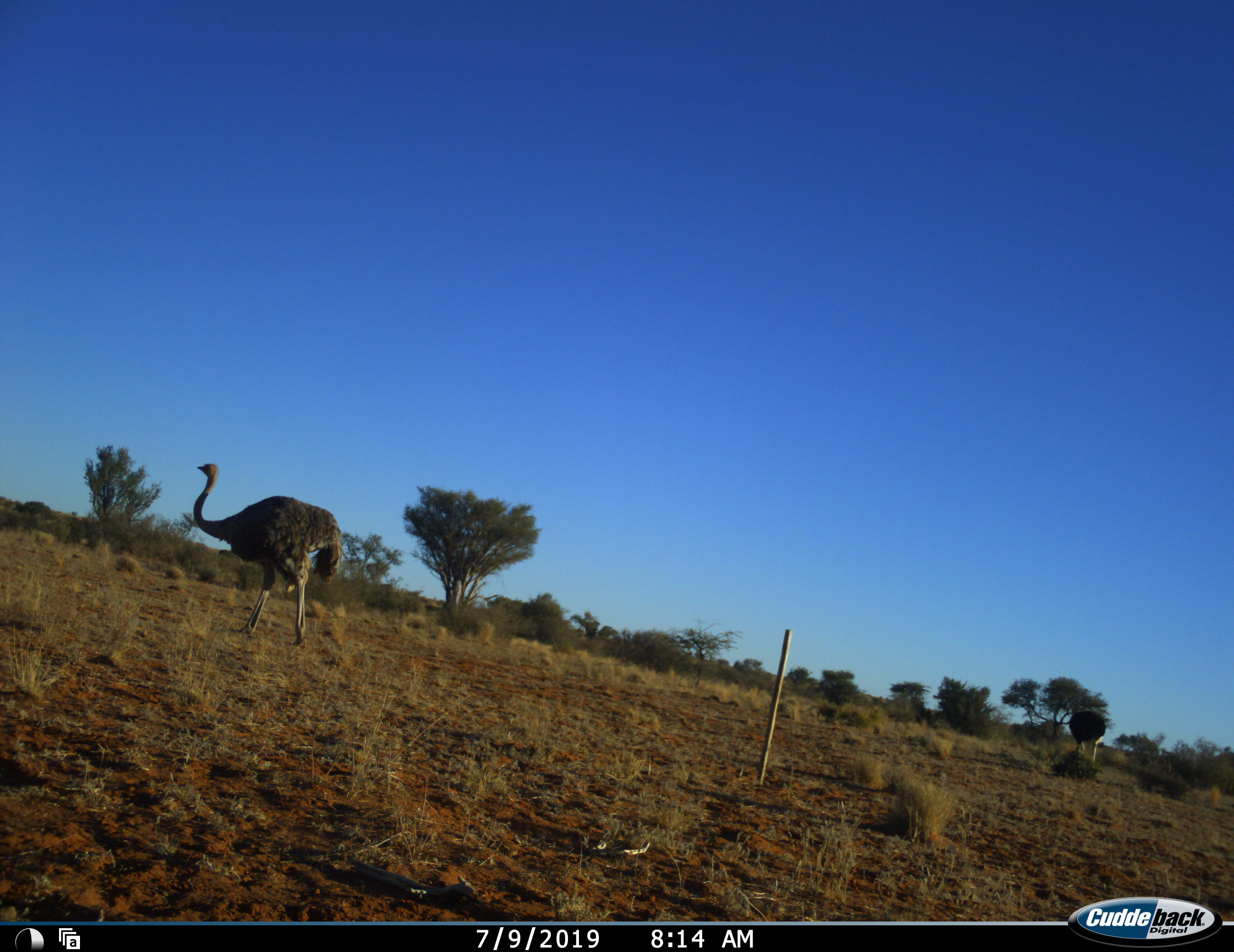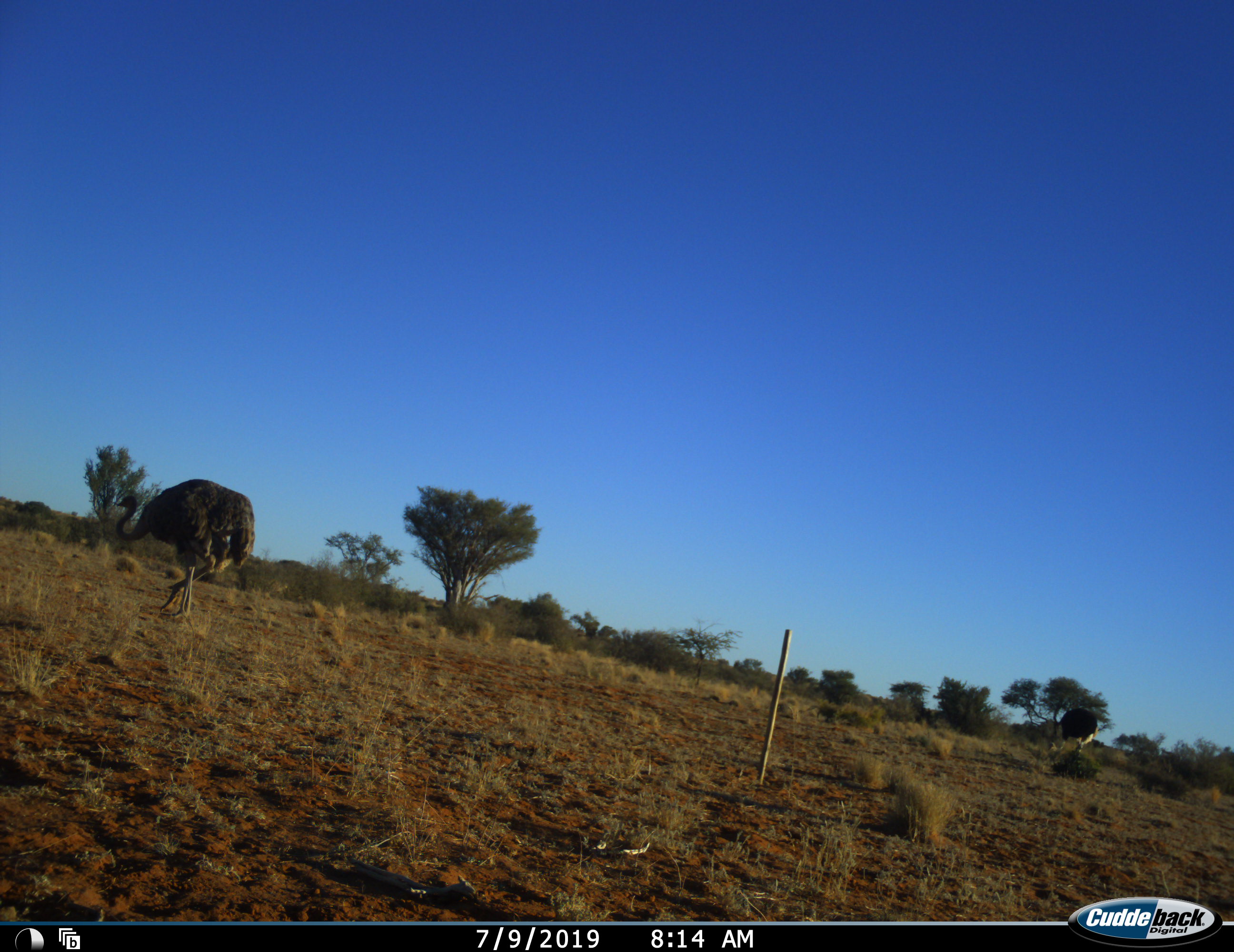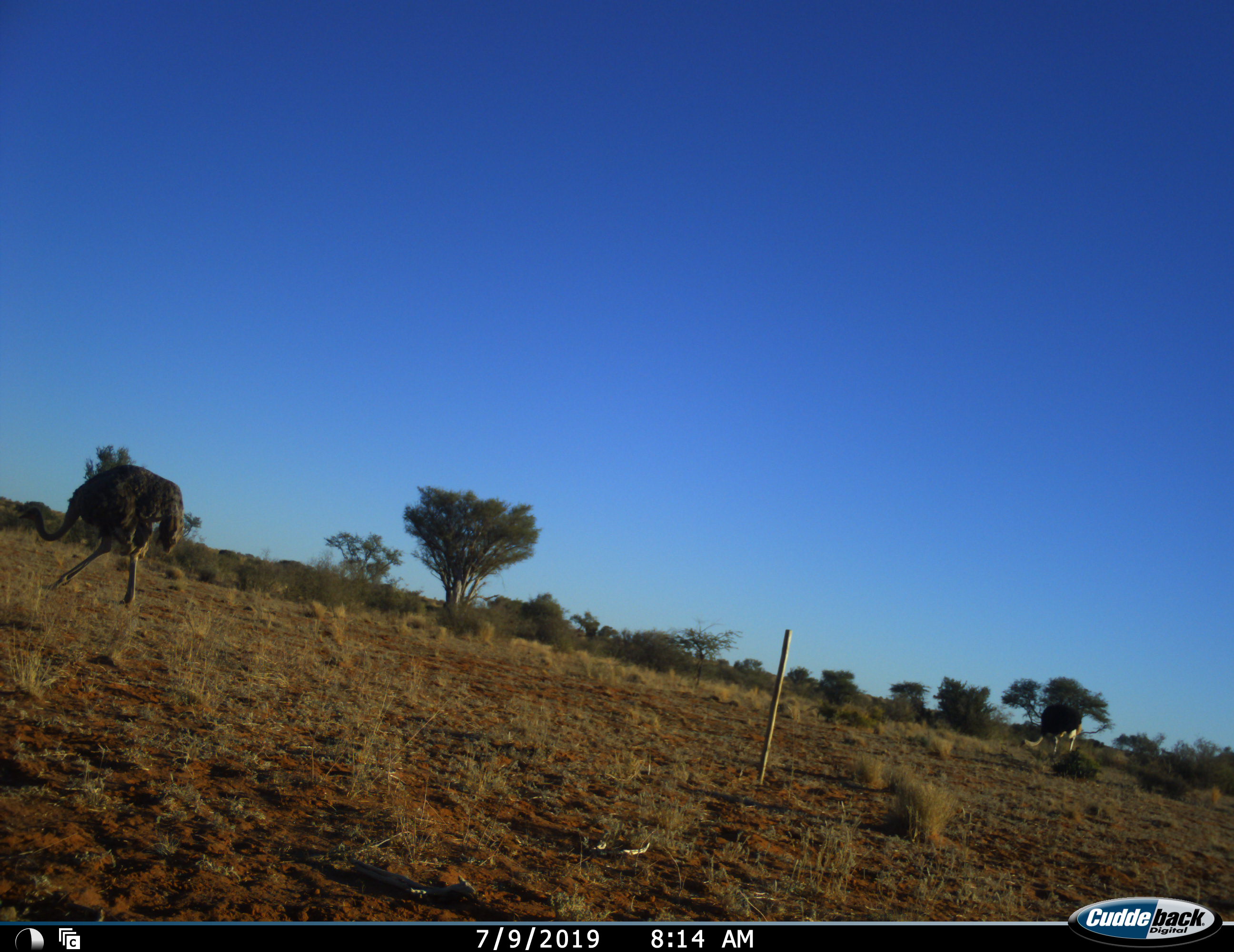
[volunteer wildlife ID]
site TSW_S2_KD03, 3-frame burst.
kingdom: Animalia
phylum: Chordata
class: Aves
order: Struthioniformes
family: Struthionidae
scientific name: Struthionidae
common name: ostrich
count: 2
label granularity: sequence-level